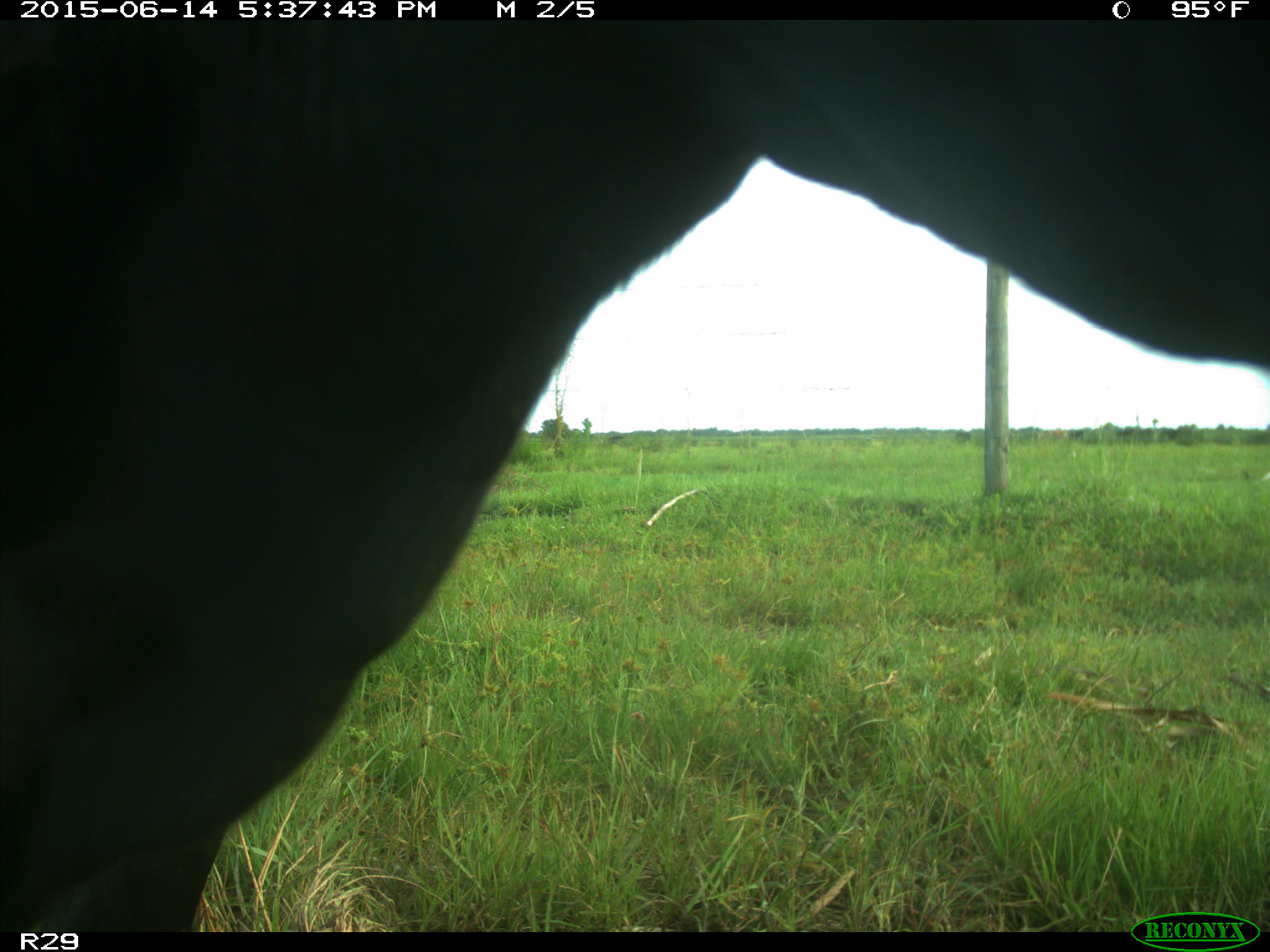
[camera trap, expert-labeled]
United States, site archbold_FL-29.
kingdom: Animalia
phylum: Chordata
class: Mammalia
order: Artiodactyla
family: Bovidae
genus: Bos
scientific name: Bos taurus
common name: domestic cow